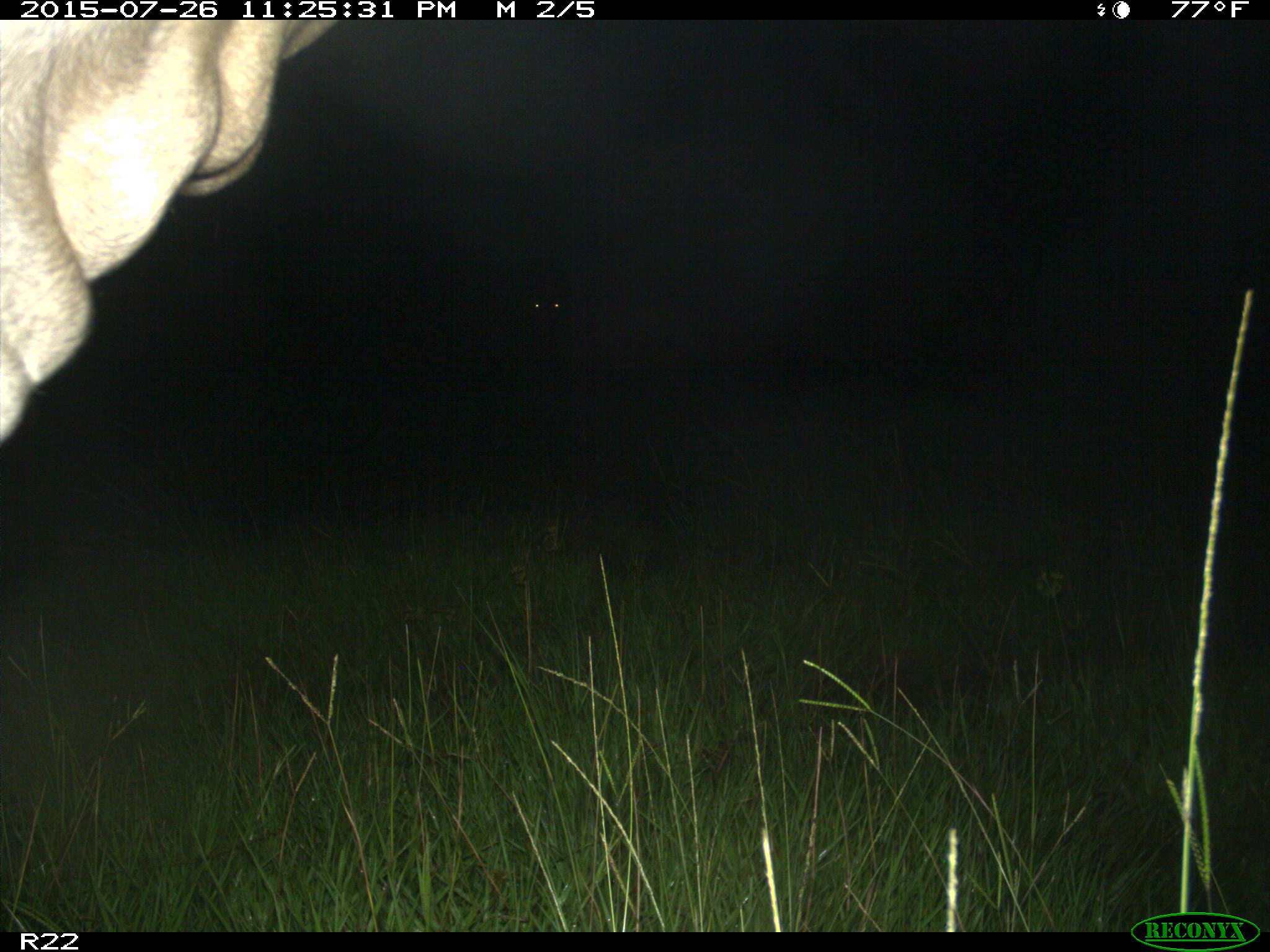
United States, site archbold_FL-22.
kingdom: Animalia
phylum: Chordata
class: Mammalia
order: Artiodactyla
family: Bovidae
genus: Bos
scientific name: Bos taurus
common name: domestic cow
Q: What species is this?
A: Bos taurus (domestic cow).